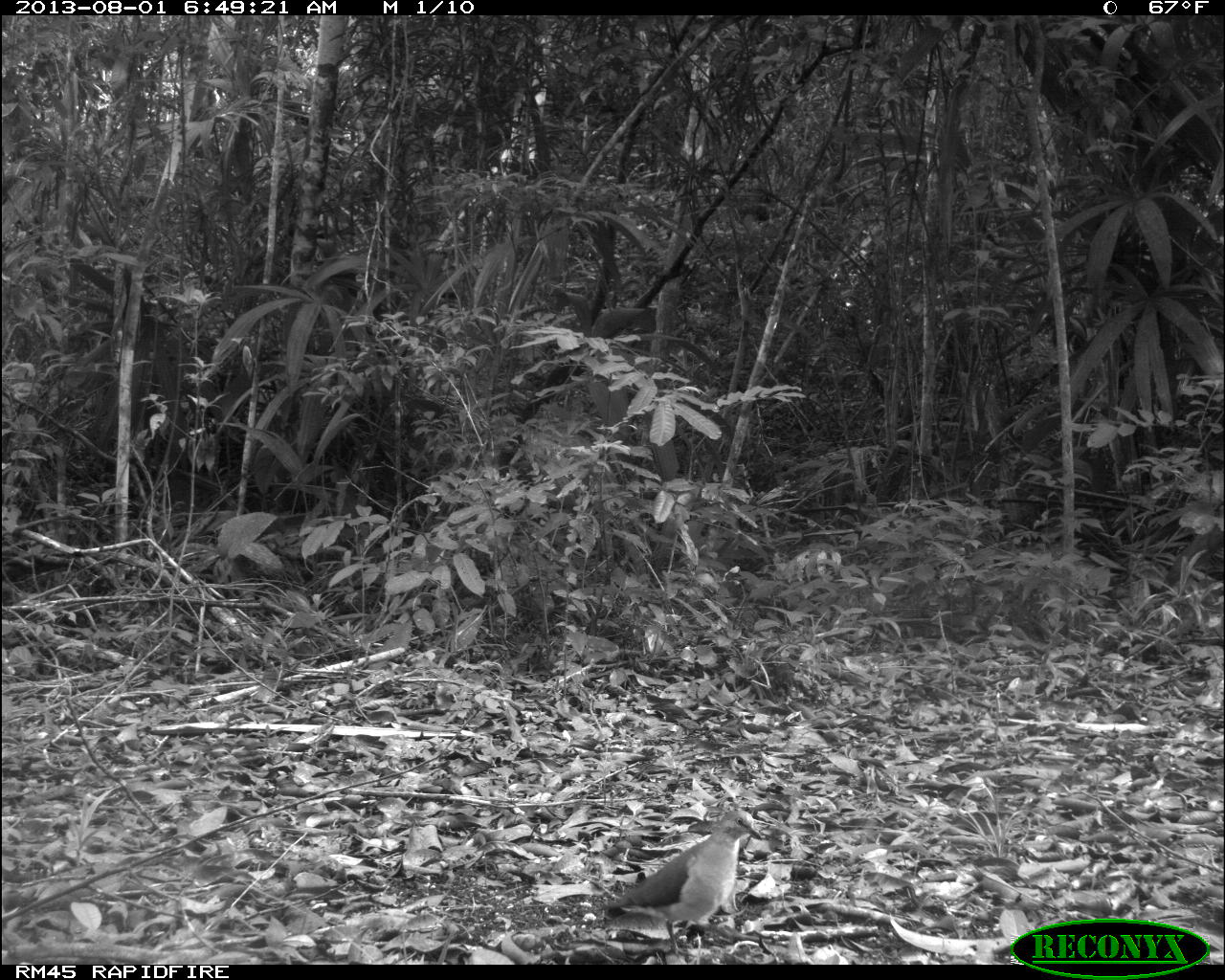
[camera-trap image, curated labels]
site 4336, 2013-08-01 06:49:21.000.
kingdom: Animalia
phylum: Chordata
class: Aves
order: Columbiformes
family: Columbidae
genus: Leptotila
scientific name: Leptotila plumbeiceps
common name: gray-headed dove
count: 1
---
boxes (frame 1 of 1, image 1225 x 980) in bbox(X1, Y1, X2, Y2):
leptotila plumbeiceps: bbox(603, 809, 761, 956)